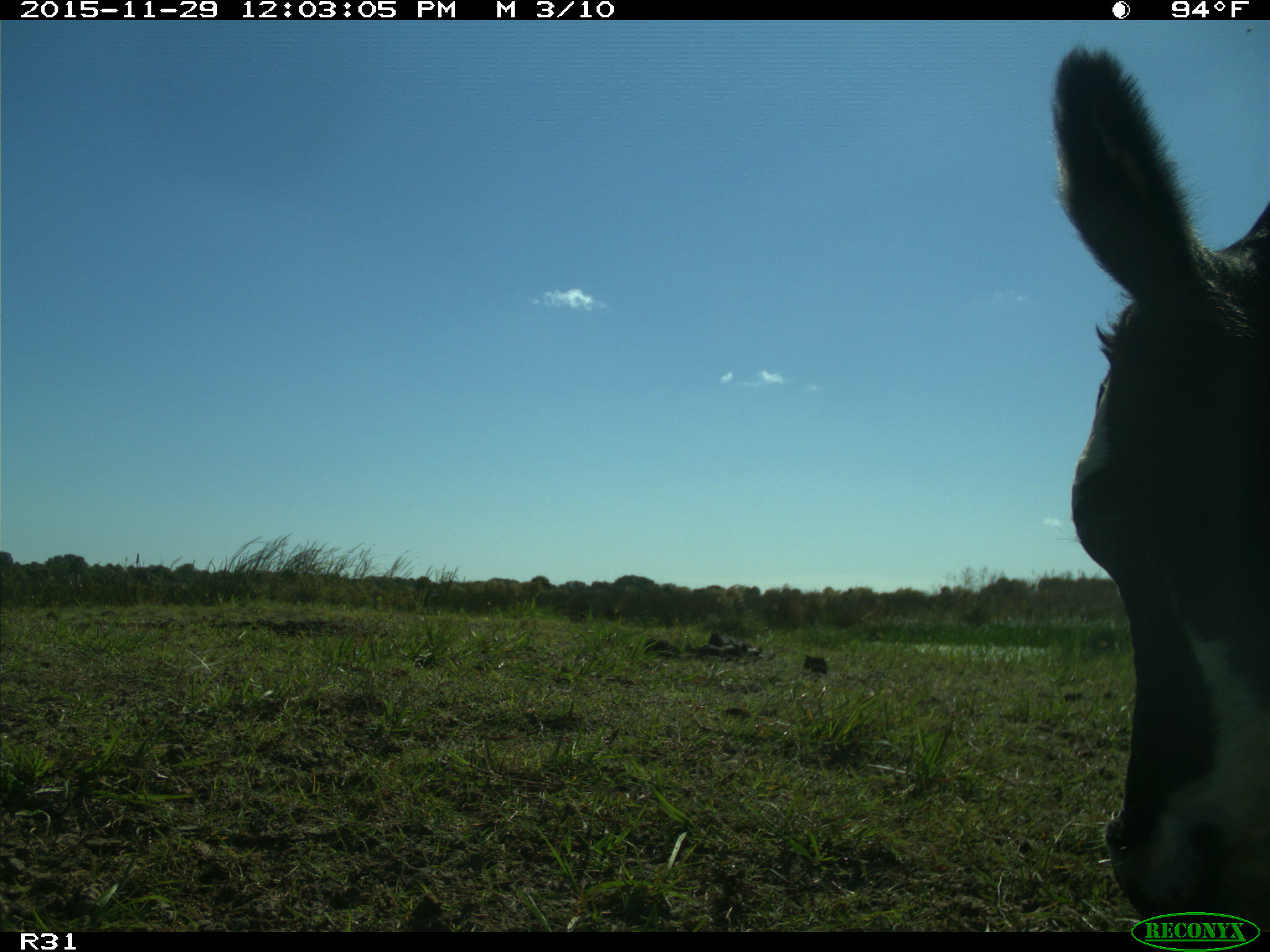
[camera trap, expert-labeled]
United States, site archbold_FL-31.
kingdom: Animalia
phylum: Chordata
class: Mammalia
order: Artiodactyla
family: Bovidae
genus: Bos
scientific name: Bos taurus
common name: domestic cow